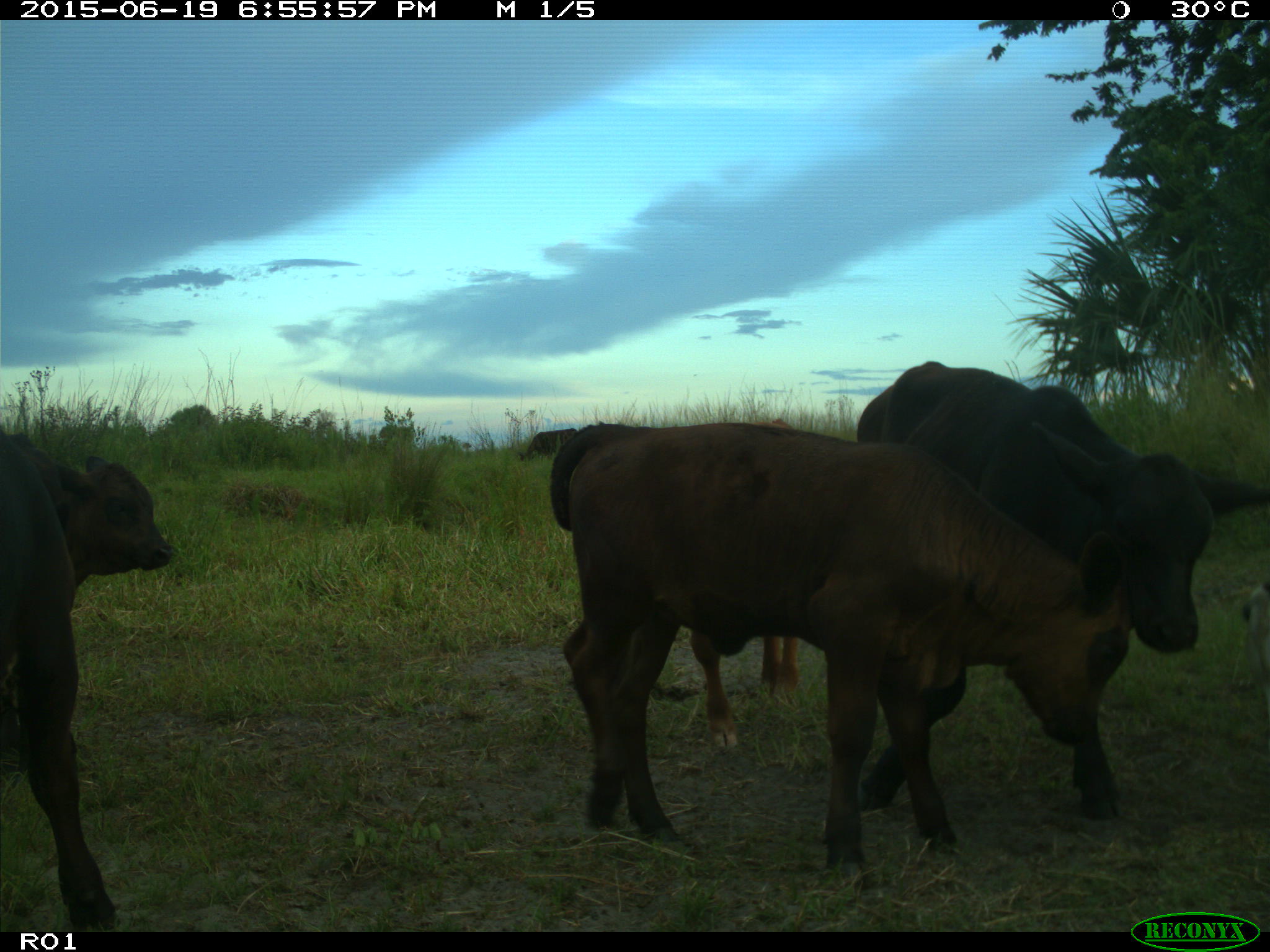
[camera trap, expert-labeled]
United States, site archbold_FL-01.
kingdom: Animalia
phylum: Chordata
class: Mammalia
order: Artiodactyla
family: Bovidae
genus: Bos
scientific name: Bos taurus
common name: domestic cow